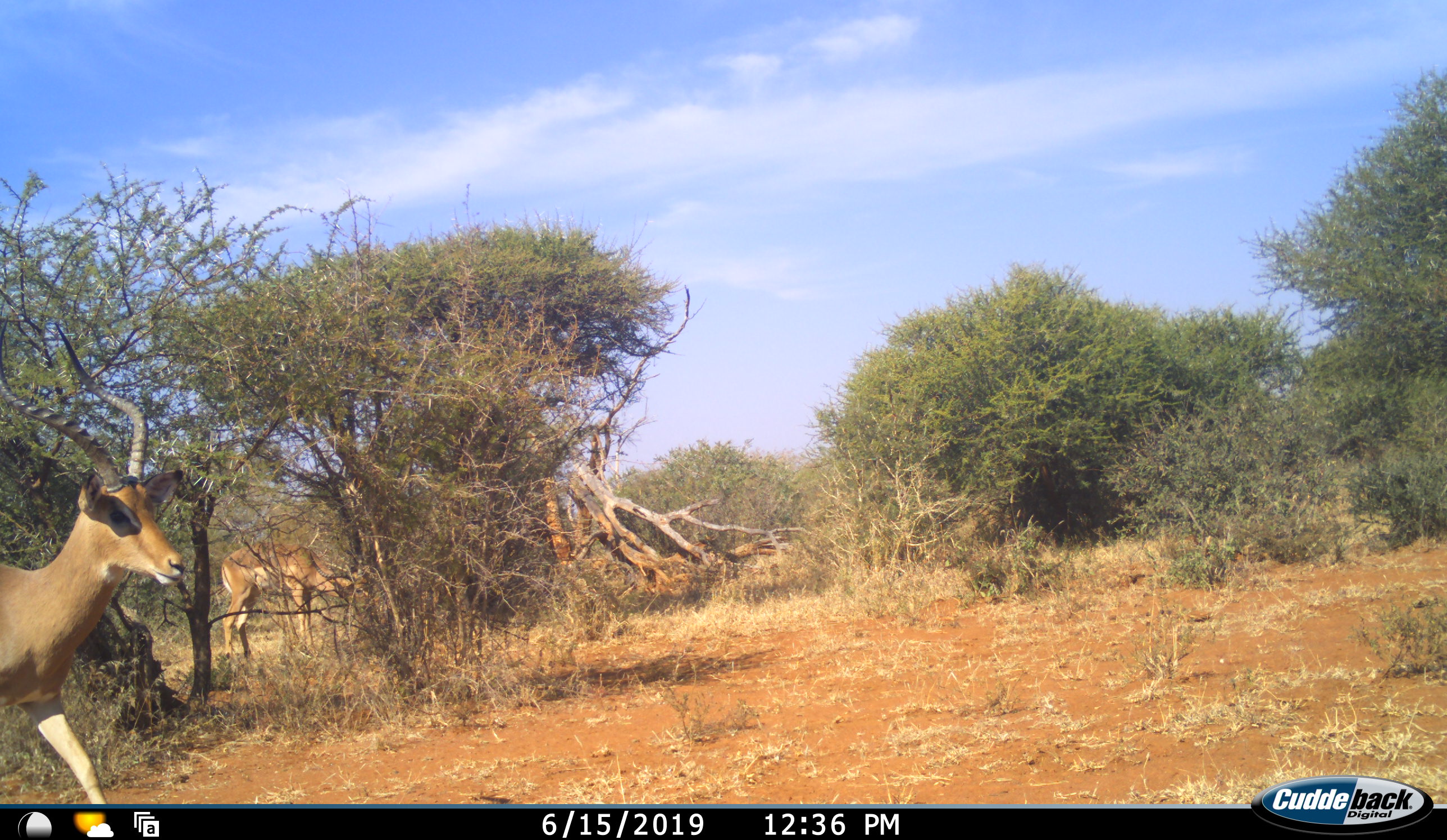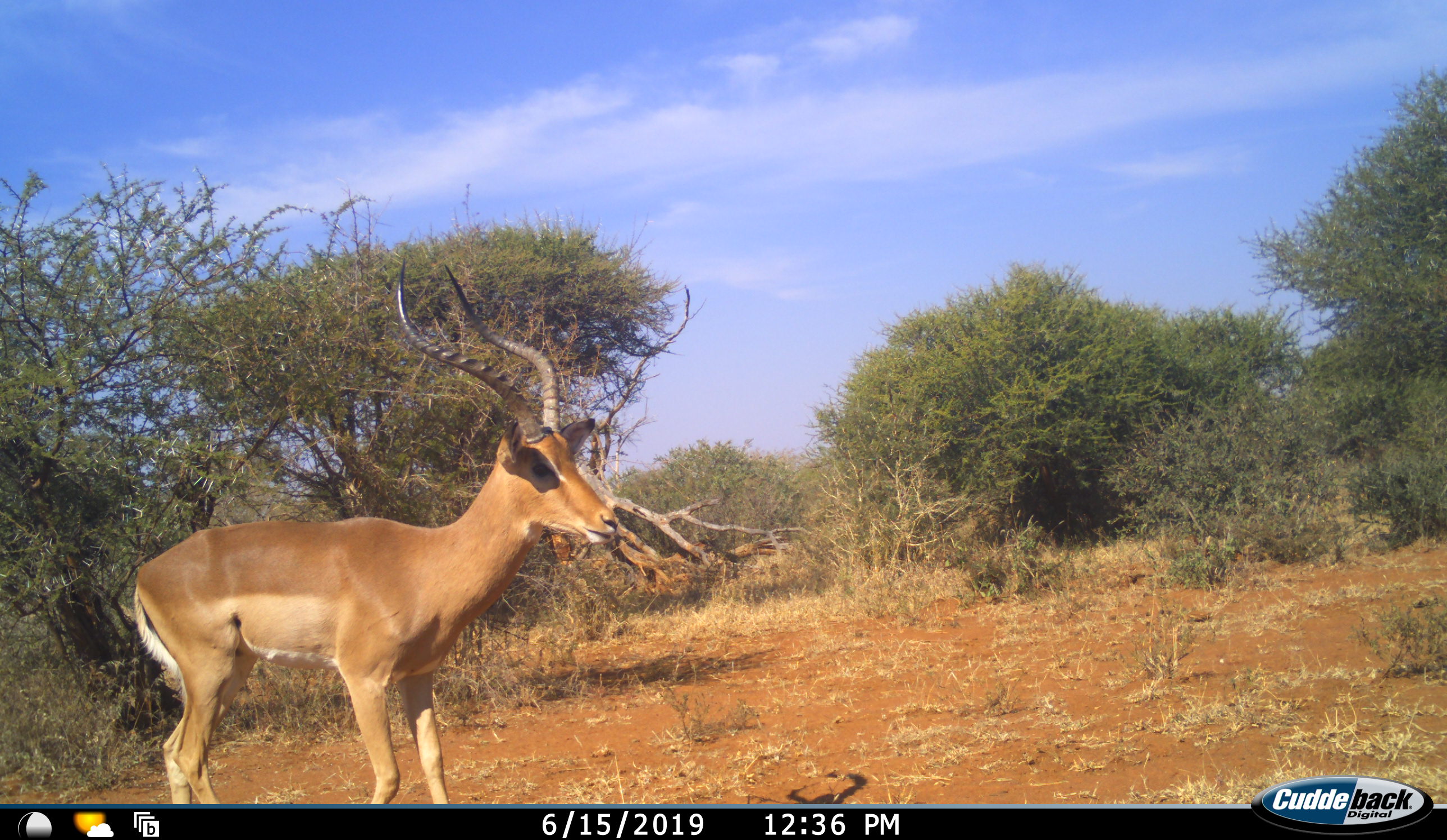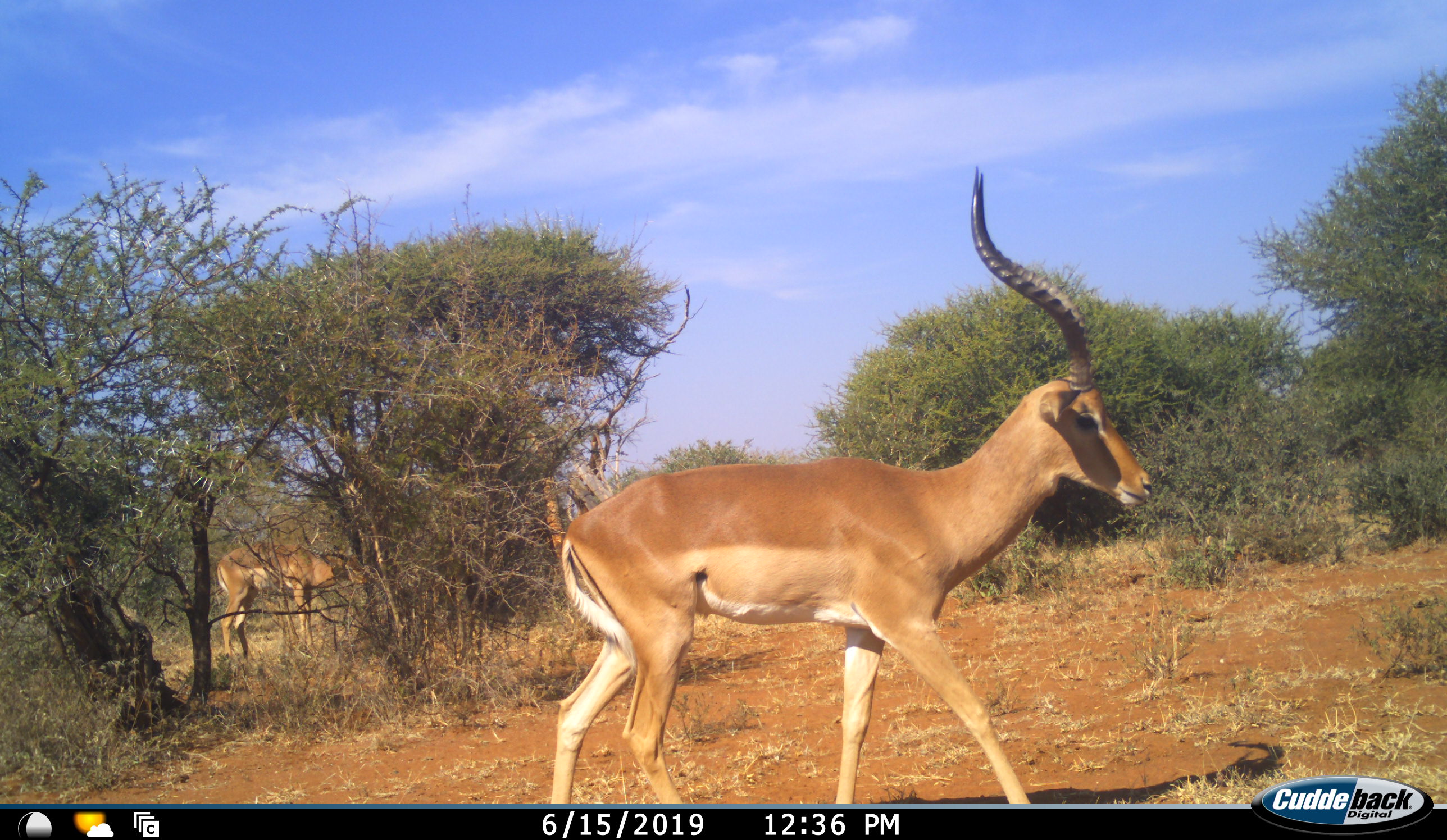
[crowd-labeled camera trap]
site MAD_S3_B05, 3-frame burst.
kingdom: Animalia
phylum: Chordata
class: Mammalia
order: Artiodactyla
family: Bovidae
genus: Aepyceros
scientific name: Aepyceros melampus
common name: impala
Impala (Aepyceros melampus), count 2. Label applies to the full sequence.